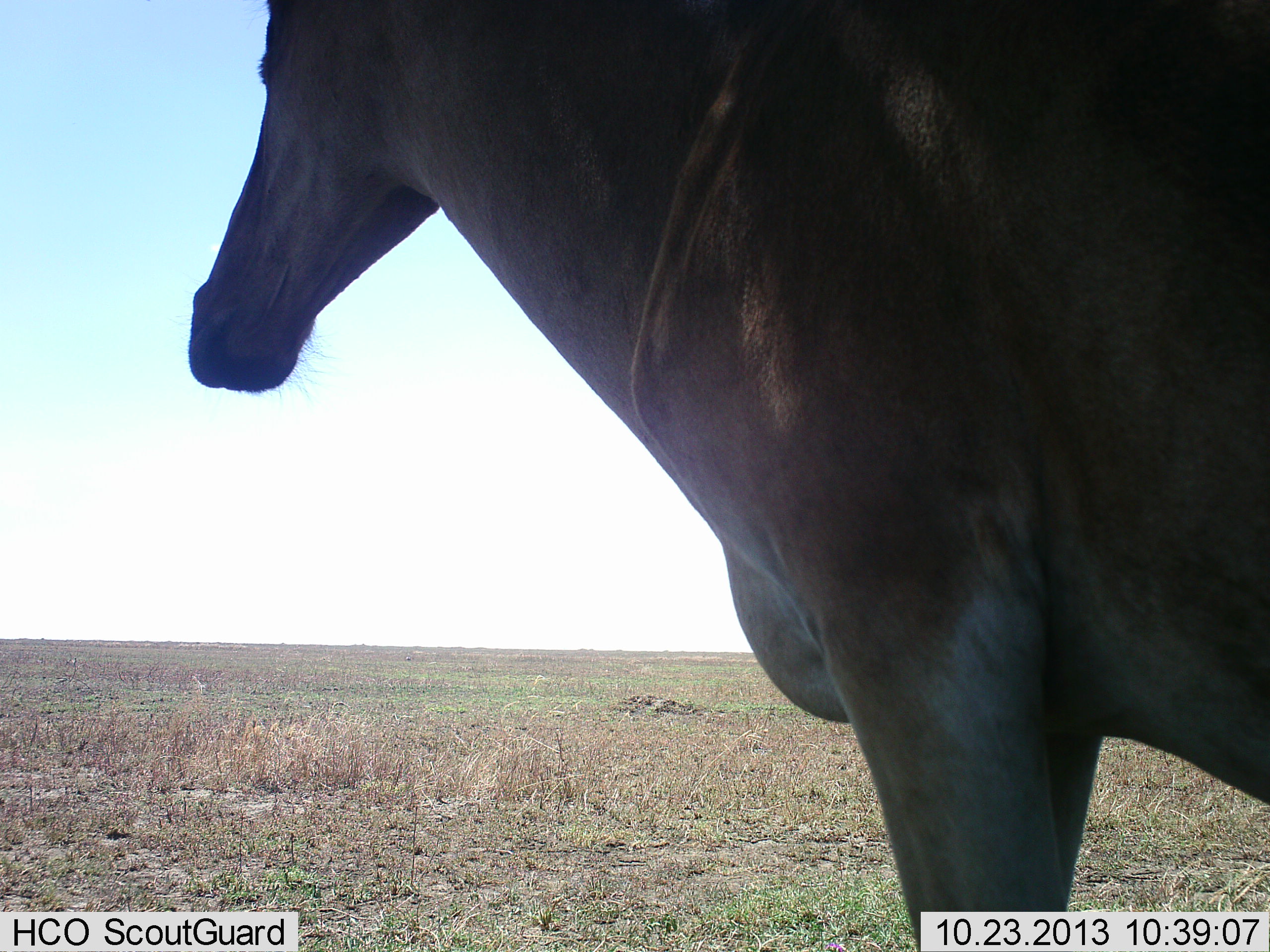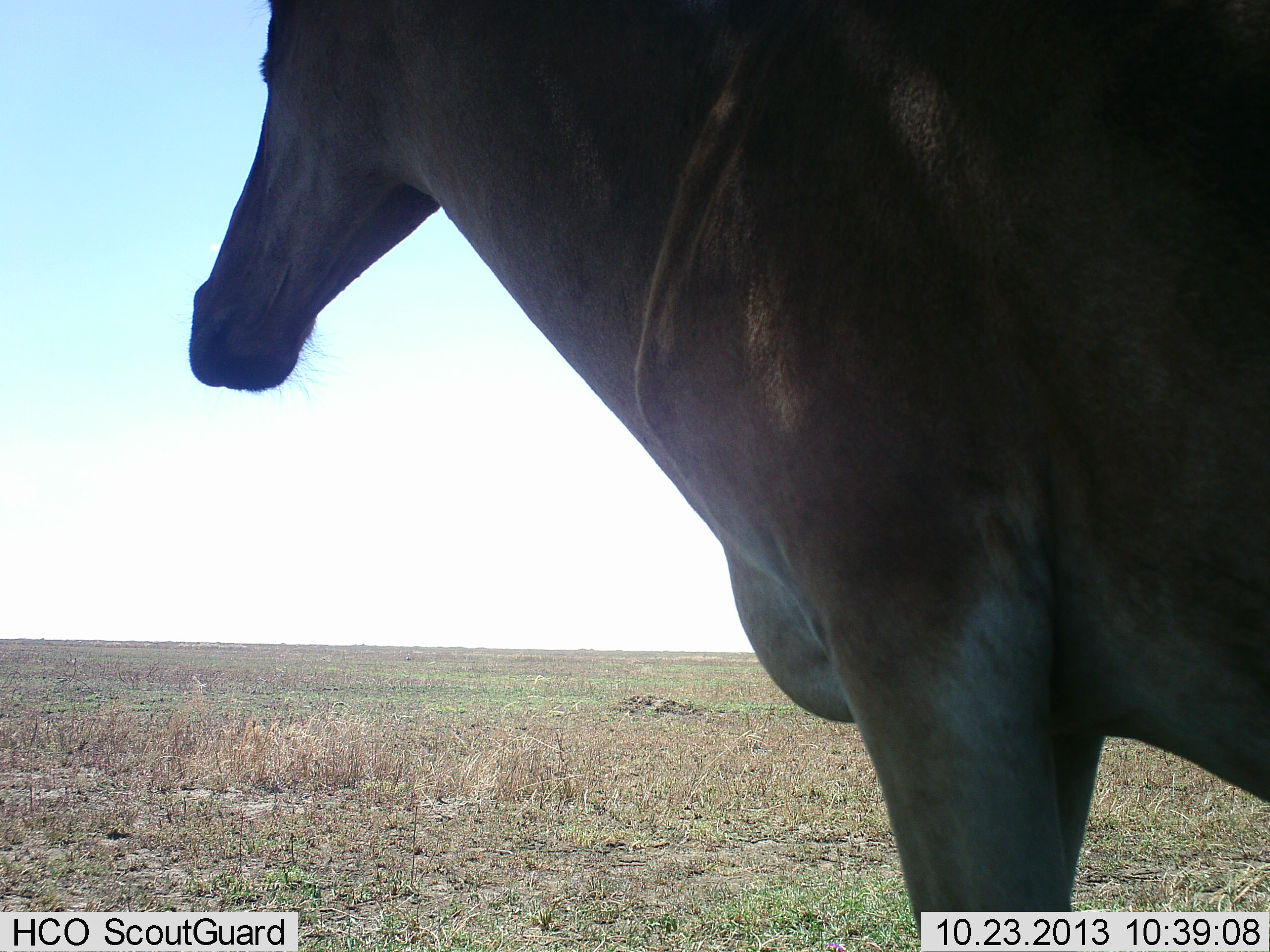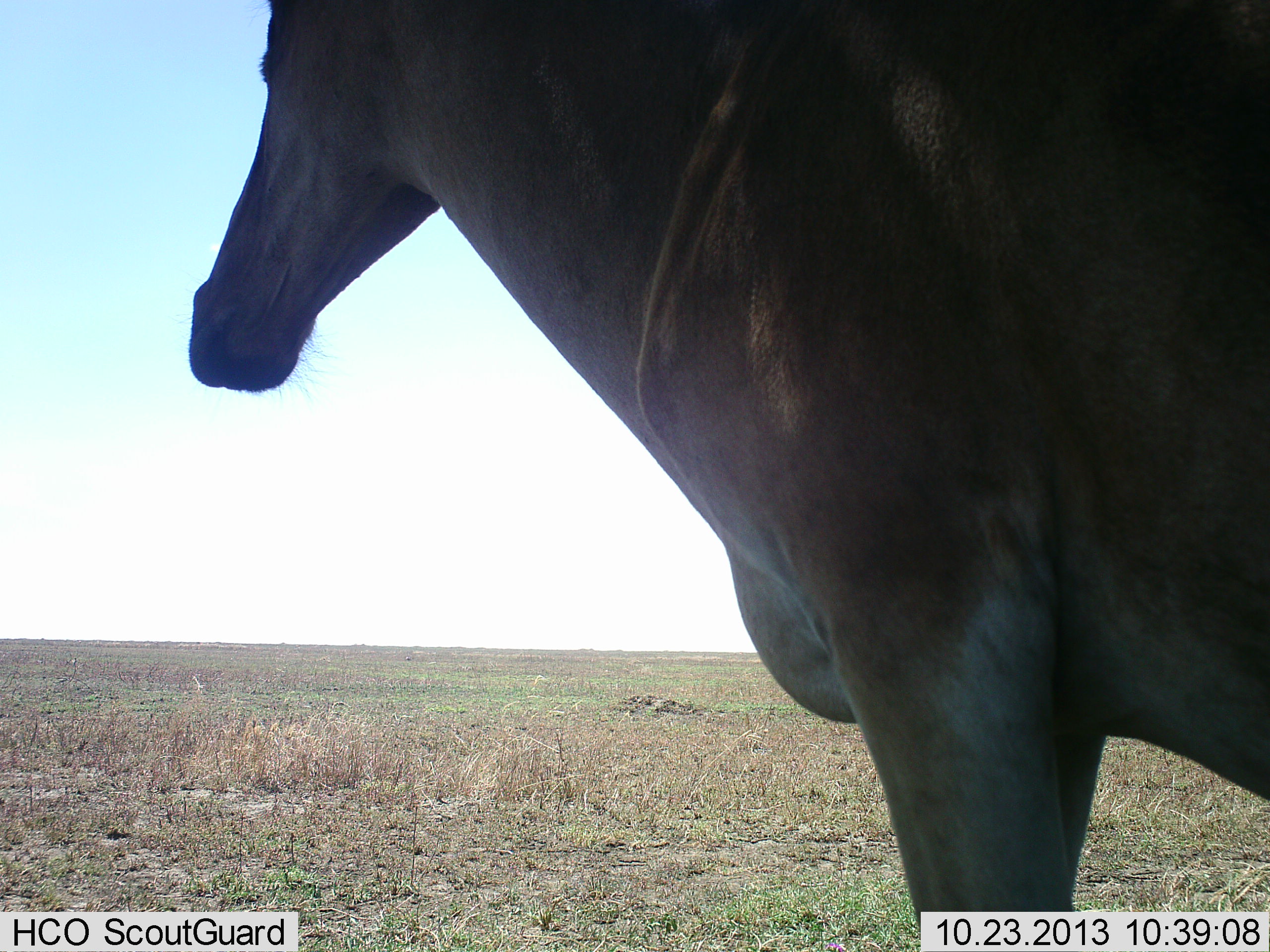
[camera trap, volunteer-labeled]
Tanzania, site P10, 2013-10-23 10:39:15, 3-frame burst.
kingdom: Animalia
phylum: Chordata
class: Mammalia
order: Artiodactyla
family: Bovidae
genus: Alcelaphus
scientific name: Alcelaphus buselaphus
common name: hartebeest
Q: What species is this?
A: Hartebeest (Alcelaphus buselaphus).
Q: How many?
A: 1.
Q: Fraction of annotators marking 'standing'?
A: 100%.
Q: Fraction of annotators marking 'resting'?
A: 0%.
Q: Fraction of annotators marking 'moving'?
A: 0%.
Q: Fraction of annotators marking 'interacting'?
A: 0%.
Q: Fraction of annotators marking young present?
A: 0%.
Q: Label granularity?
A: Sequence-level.